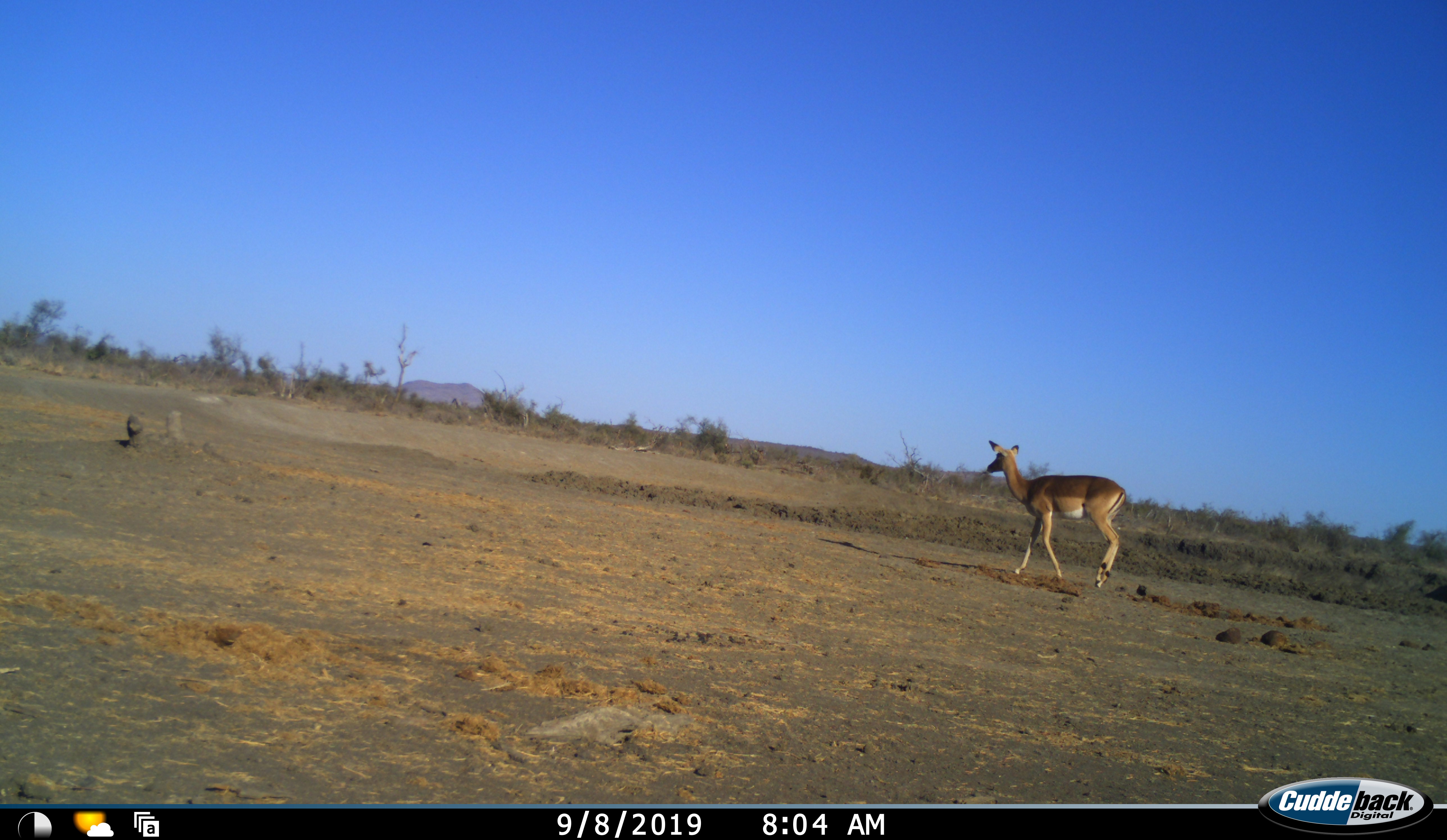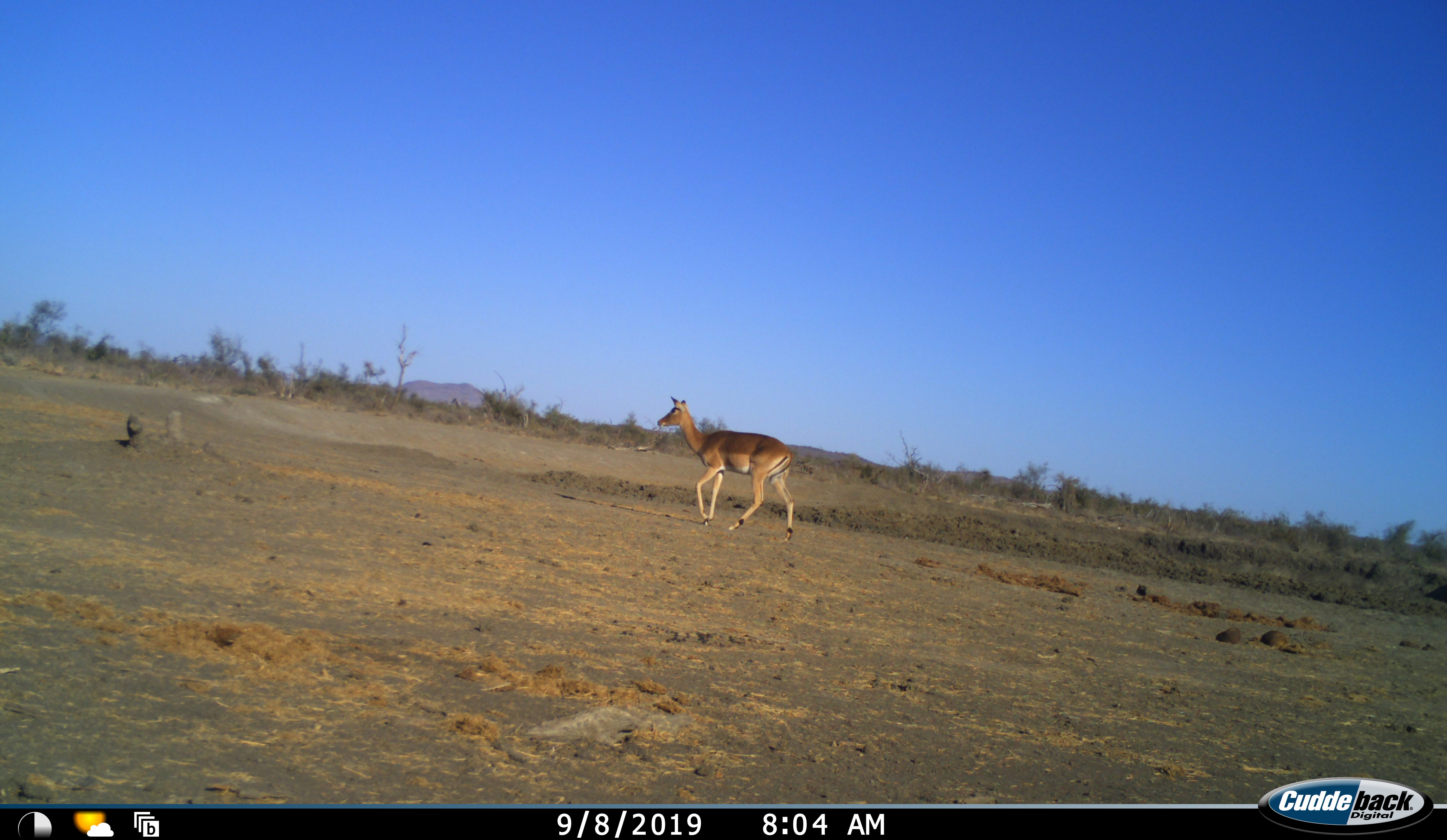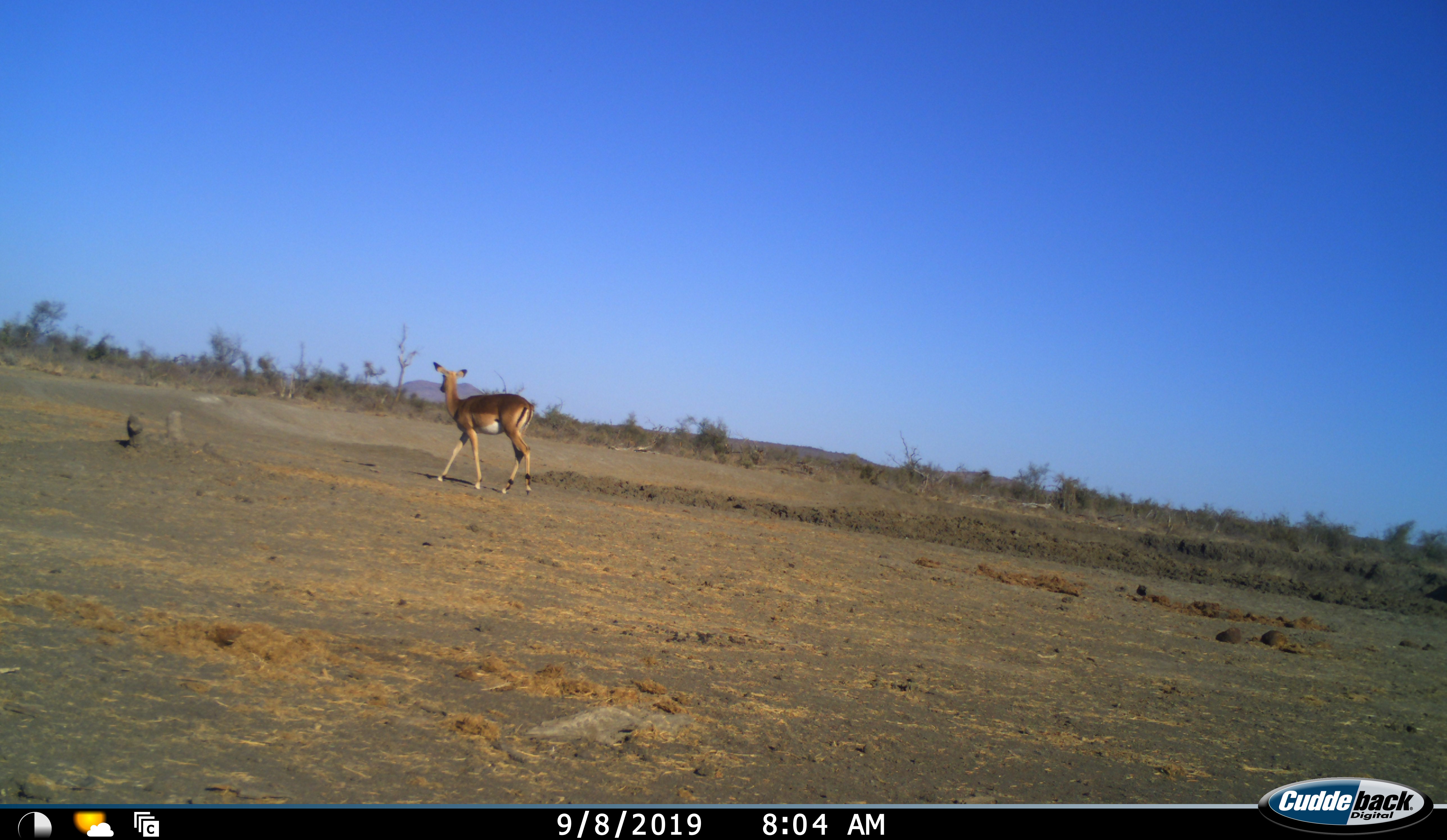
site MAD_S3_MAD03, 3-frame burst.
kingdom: Animalia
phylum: Chordata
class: Mammalia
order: Artiodactyla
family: Bovidae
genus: Aepyceros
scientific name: Aepyceros melampus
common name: impala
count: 1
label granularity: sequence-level